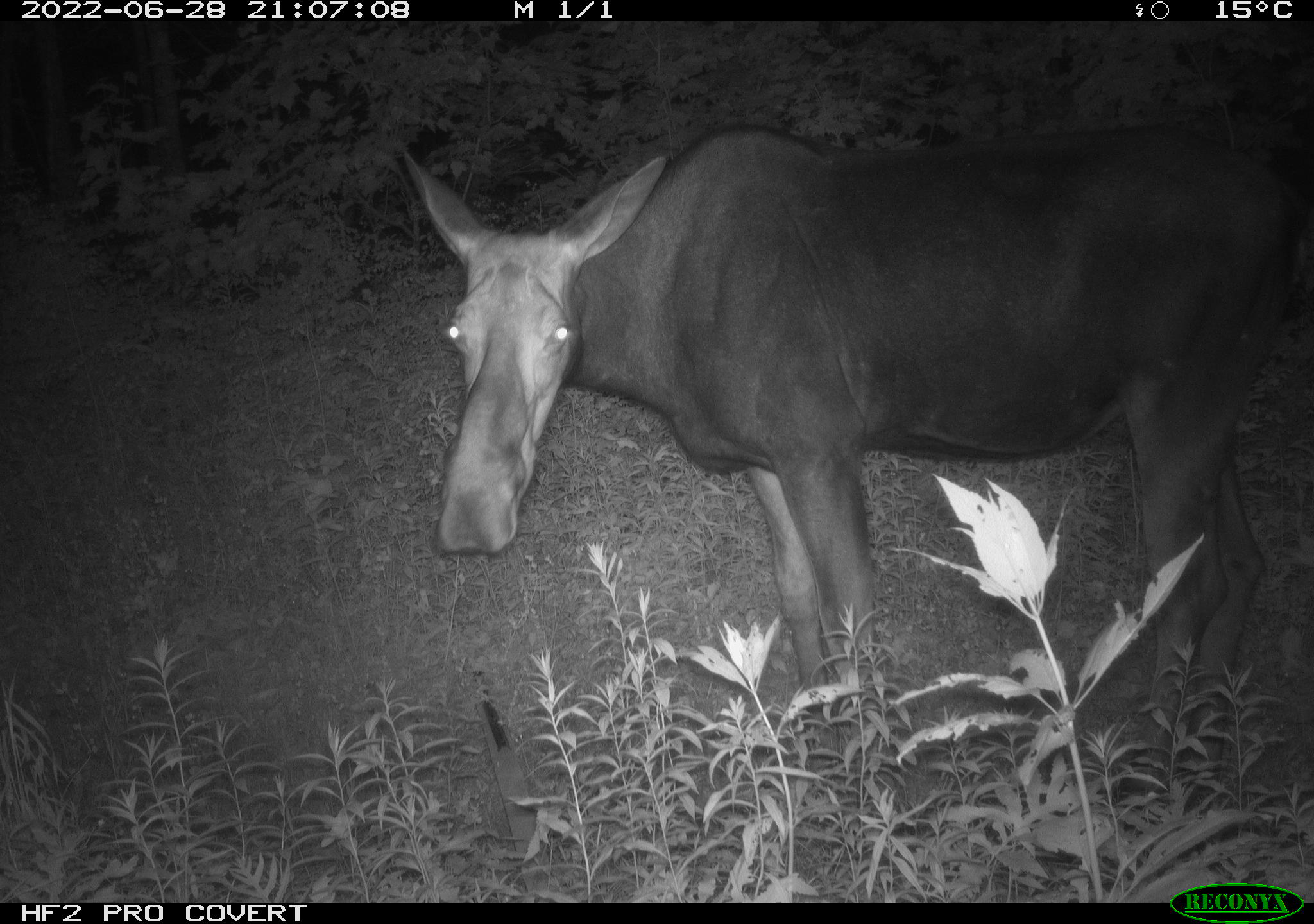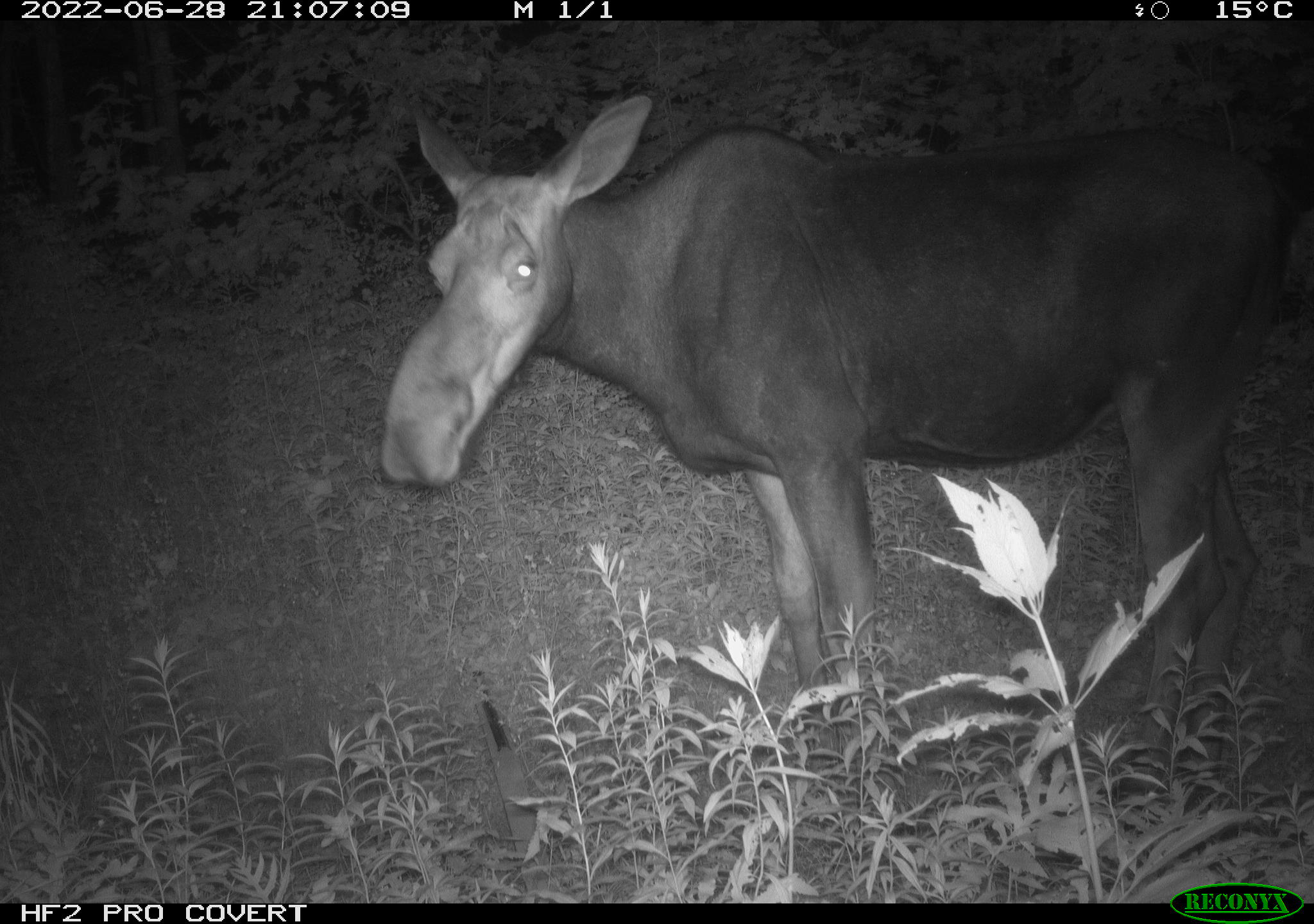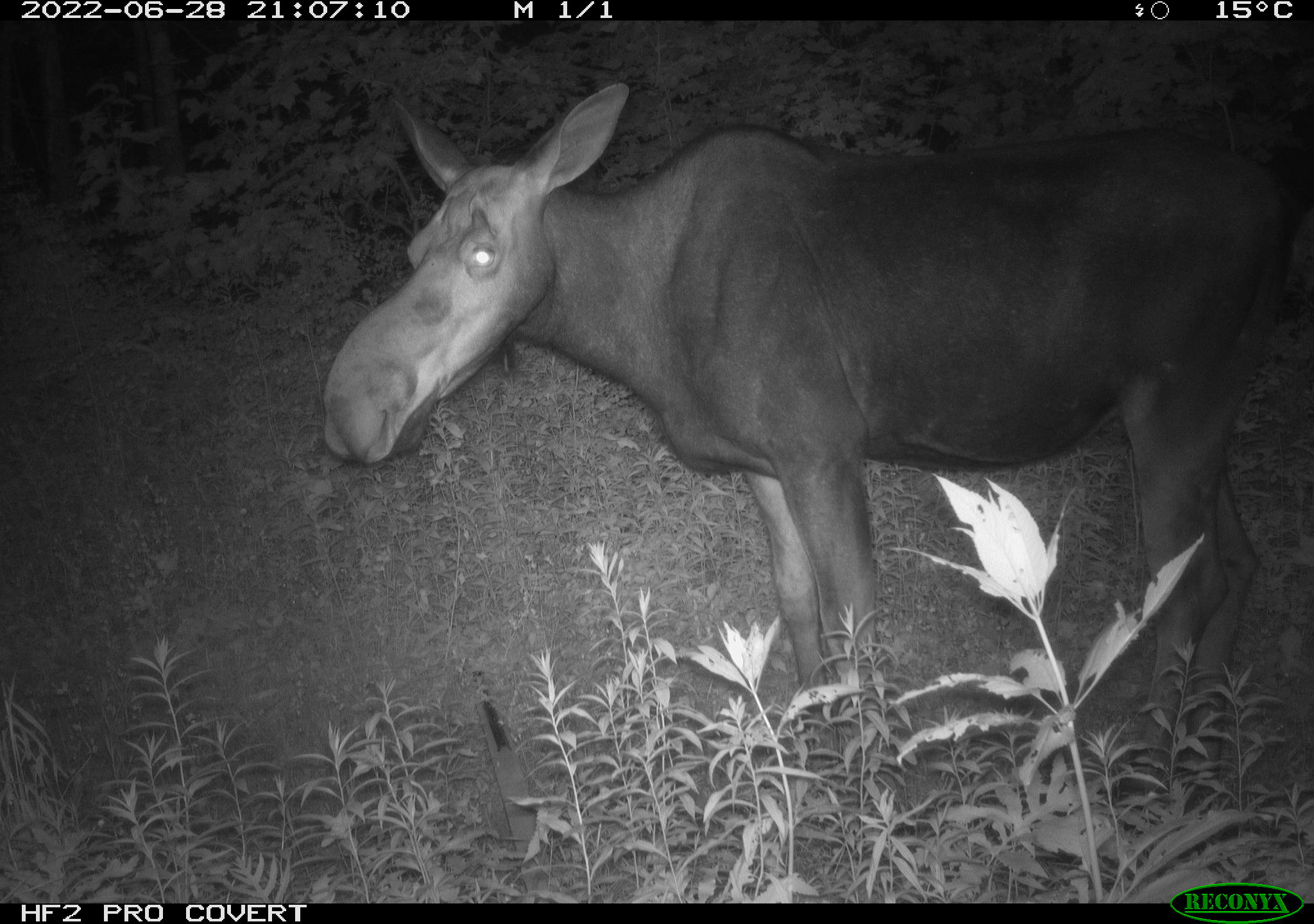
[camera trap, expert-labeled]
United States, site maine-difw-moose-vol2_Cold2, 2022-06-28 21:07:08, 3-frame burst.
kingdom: Animalia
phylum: Chordata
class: Mammalia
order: Artiodactyla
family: Cervidae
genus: Alces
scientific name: Alces alces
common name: moose